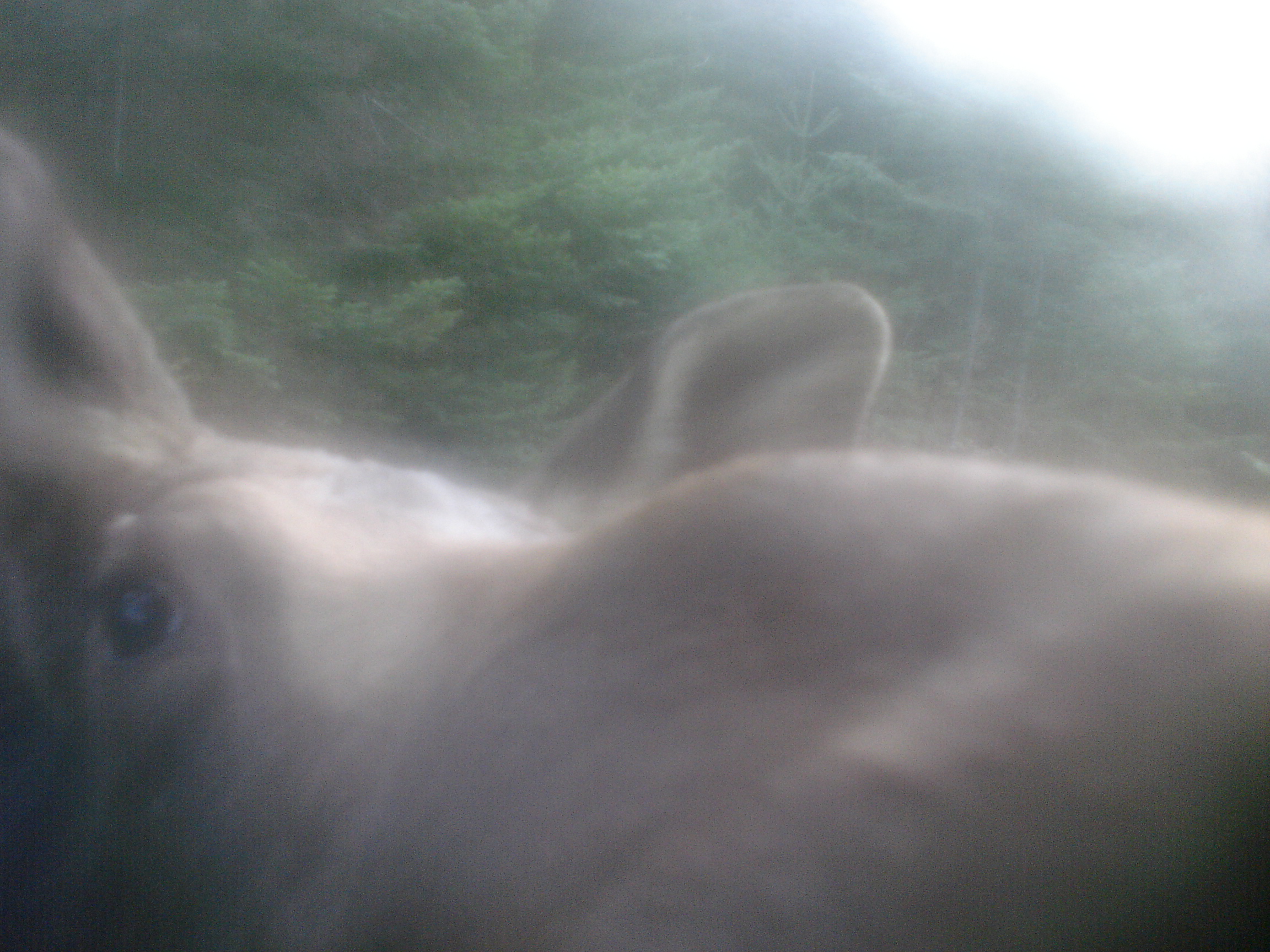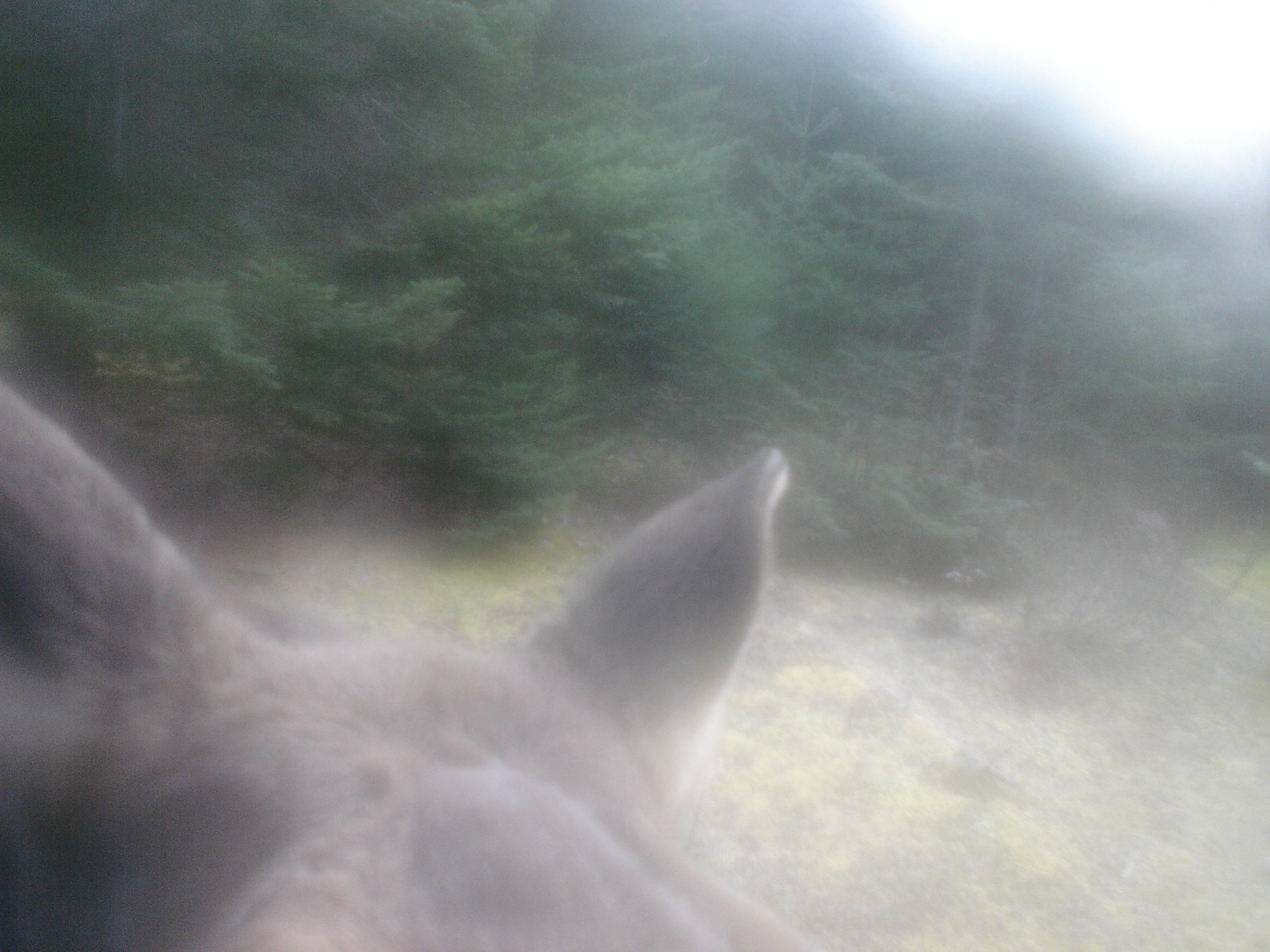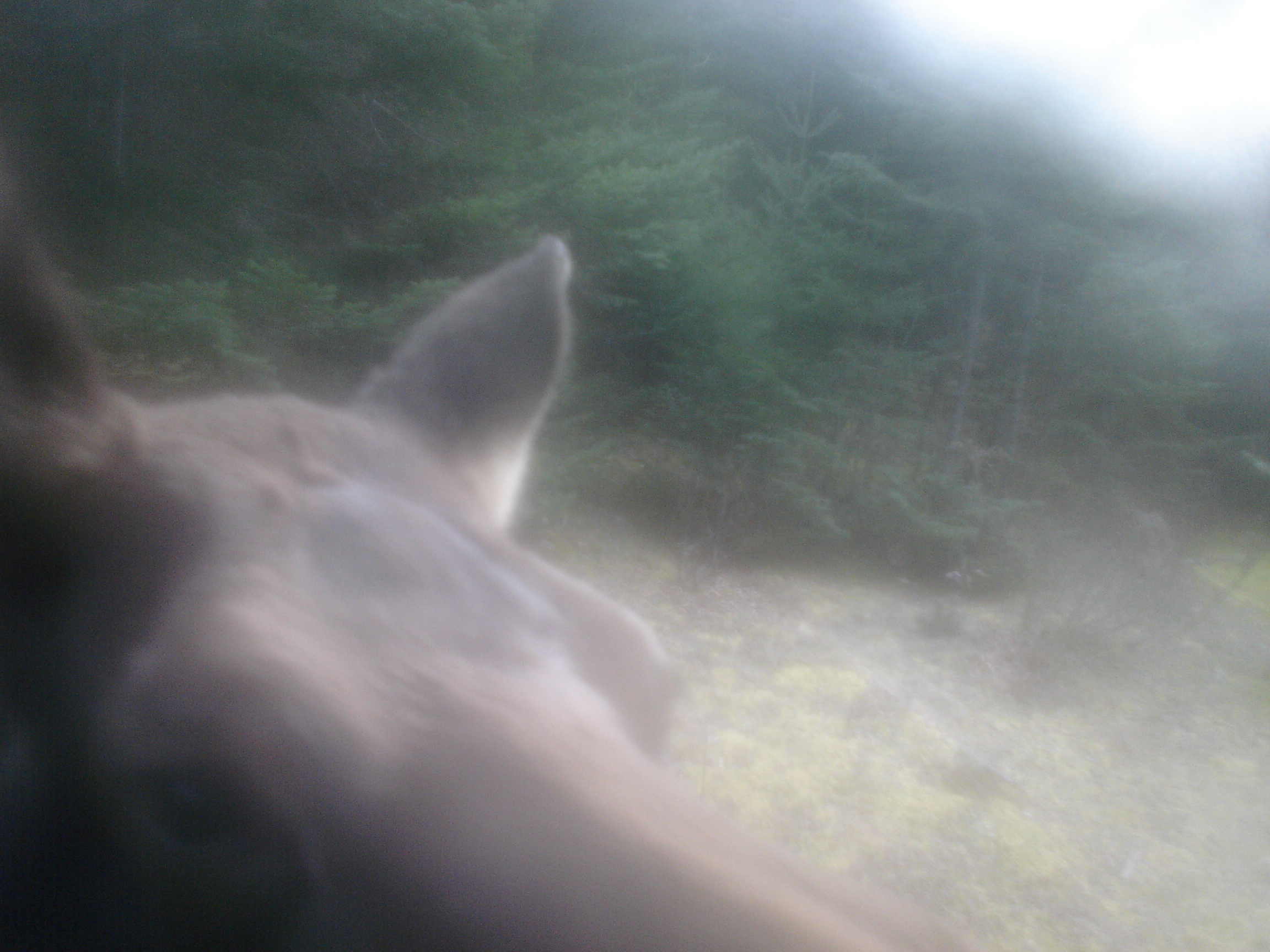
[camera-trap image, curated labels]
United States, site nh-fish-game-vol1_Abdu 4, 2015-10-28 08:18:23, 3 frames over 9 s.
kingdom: Animalia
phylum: Chordata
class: Mammalia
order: Artiodactyla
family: Cervidae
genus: Alces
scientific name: Alces alces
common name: moose